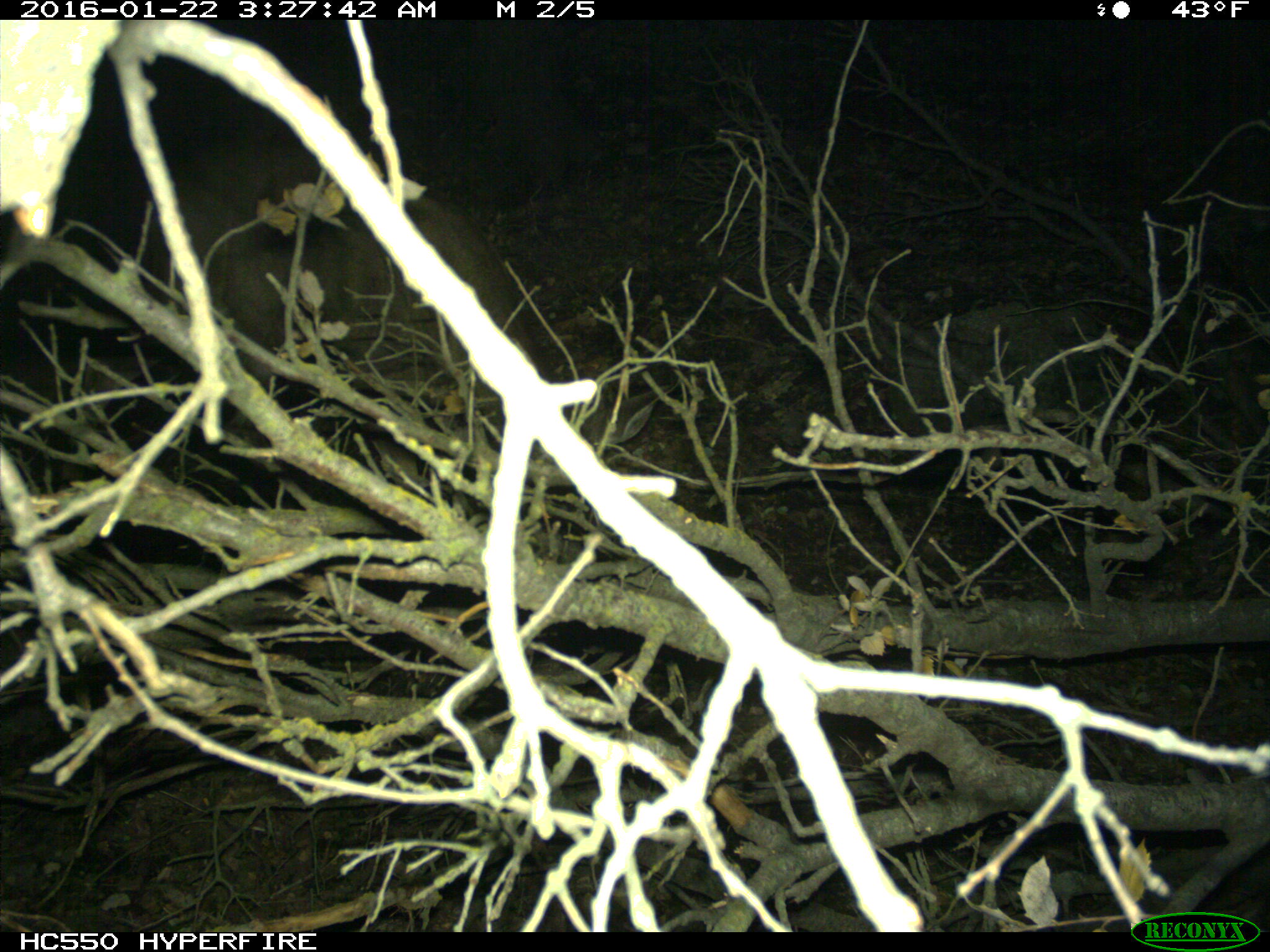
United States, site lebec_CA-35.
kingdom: Animalia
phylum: Chordata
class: Mammalia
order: Artiodactyla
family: Cervidae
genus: Odocoileus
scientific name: Odocoileus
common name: deer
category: unidentified deer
Unidentified deer (deer) (Odocoileus).